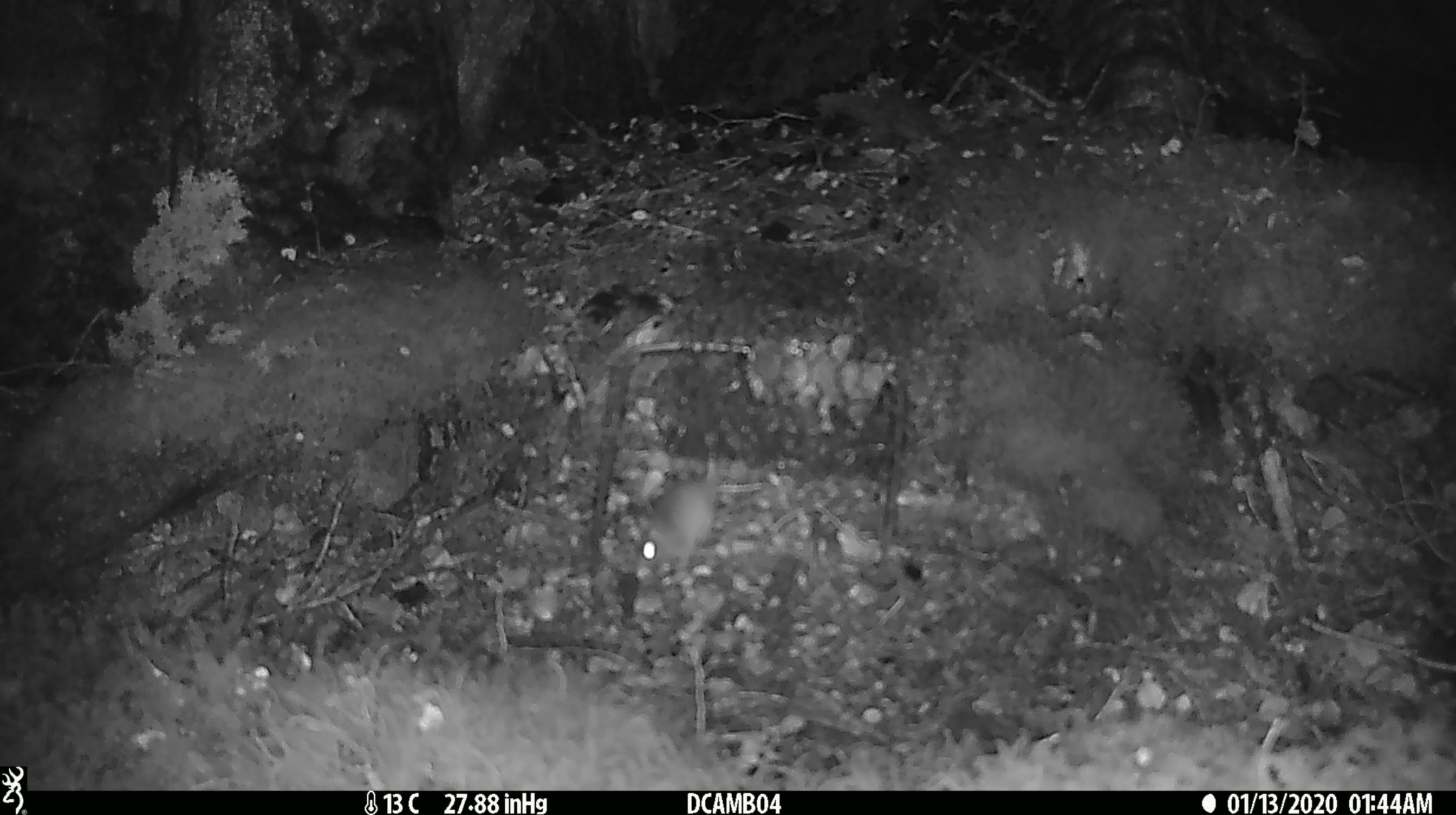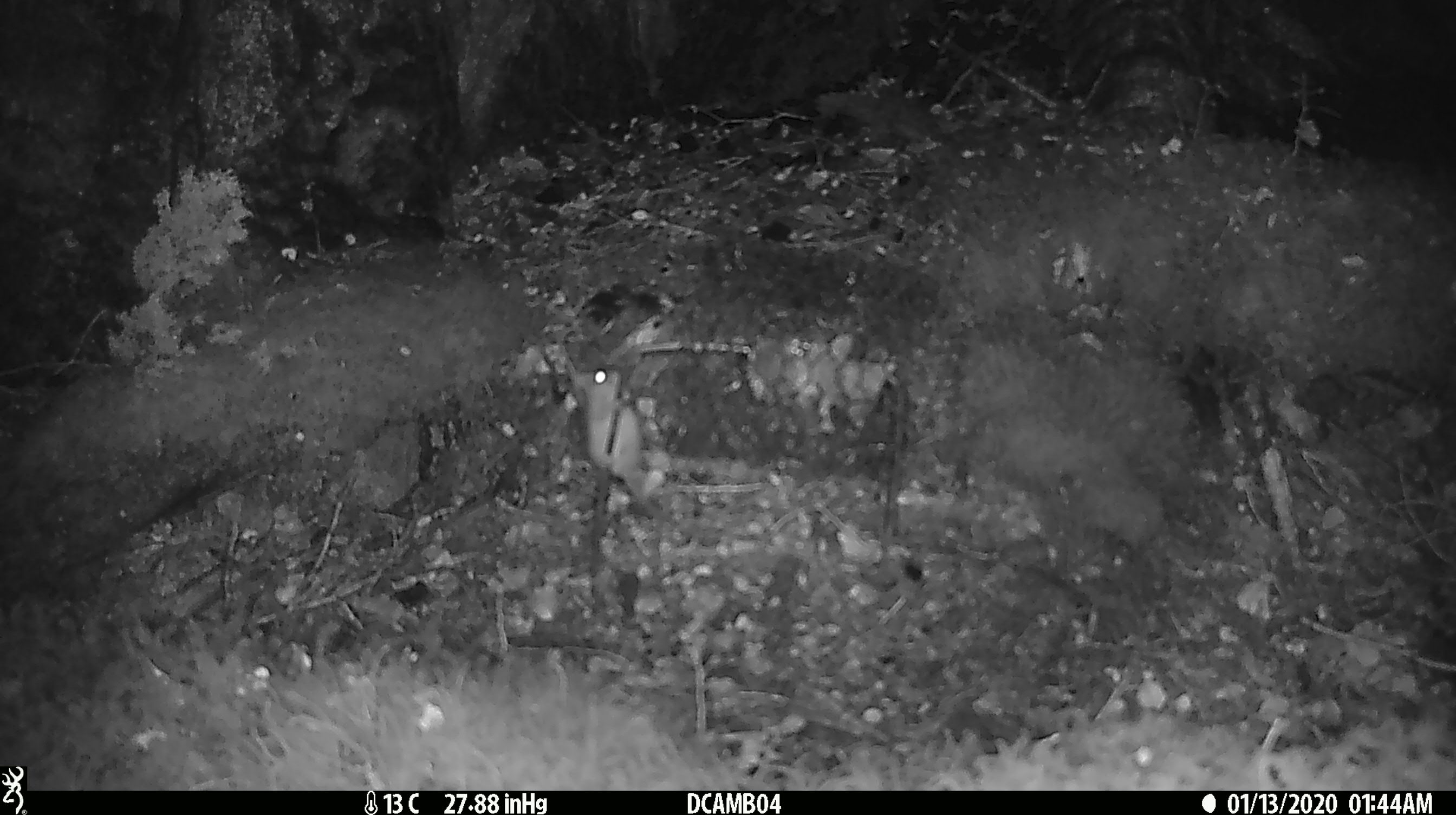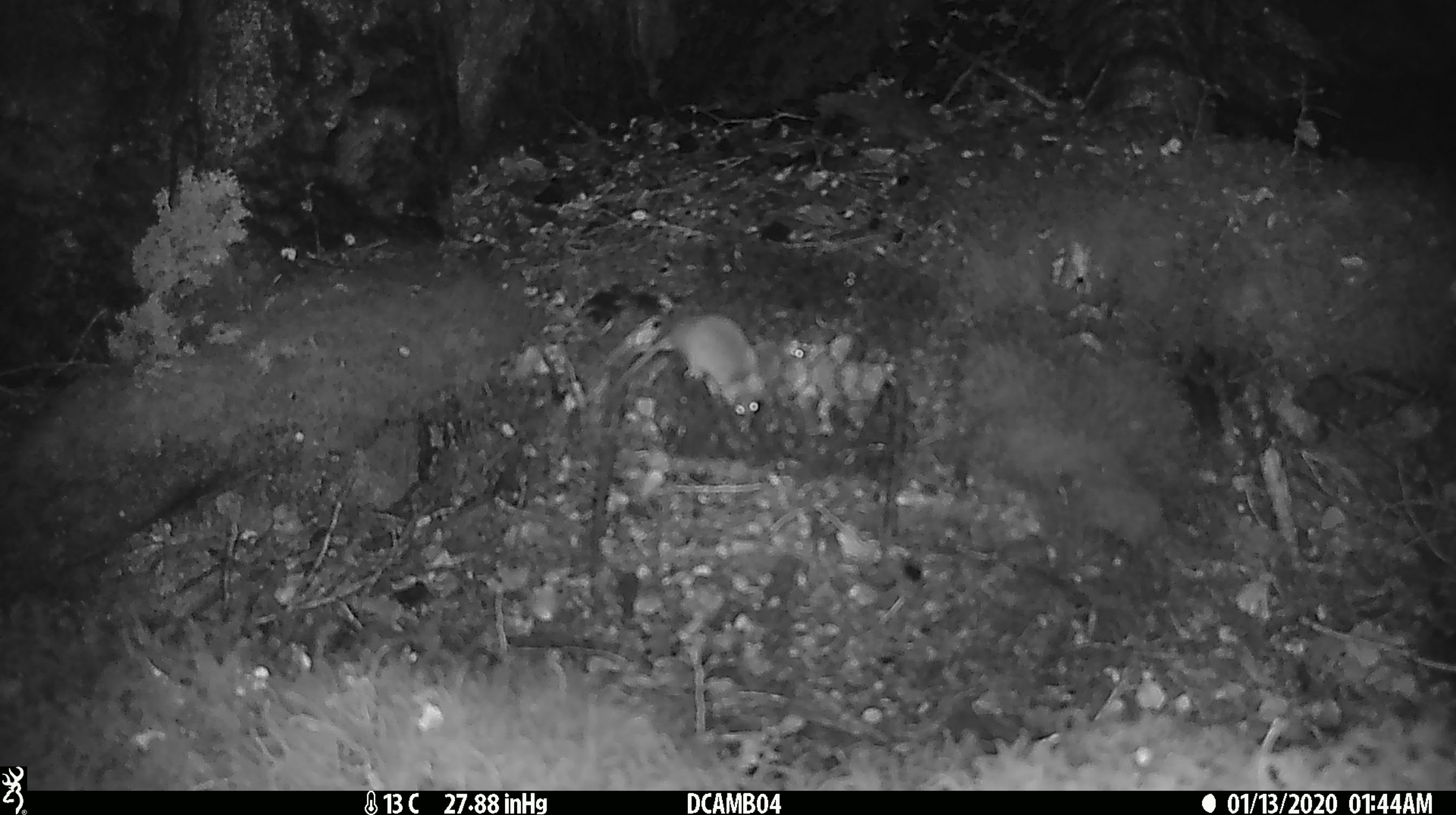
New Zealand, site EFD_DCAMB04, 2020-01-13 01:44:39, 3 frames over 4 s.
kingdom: Animalia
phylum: Chordata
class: Mammalia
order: Rodentia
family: Muridae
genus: Mus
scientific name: Mus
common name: mouse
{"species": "mouse (Mus)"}